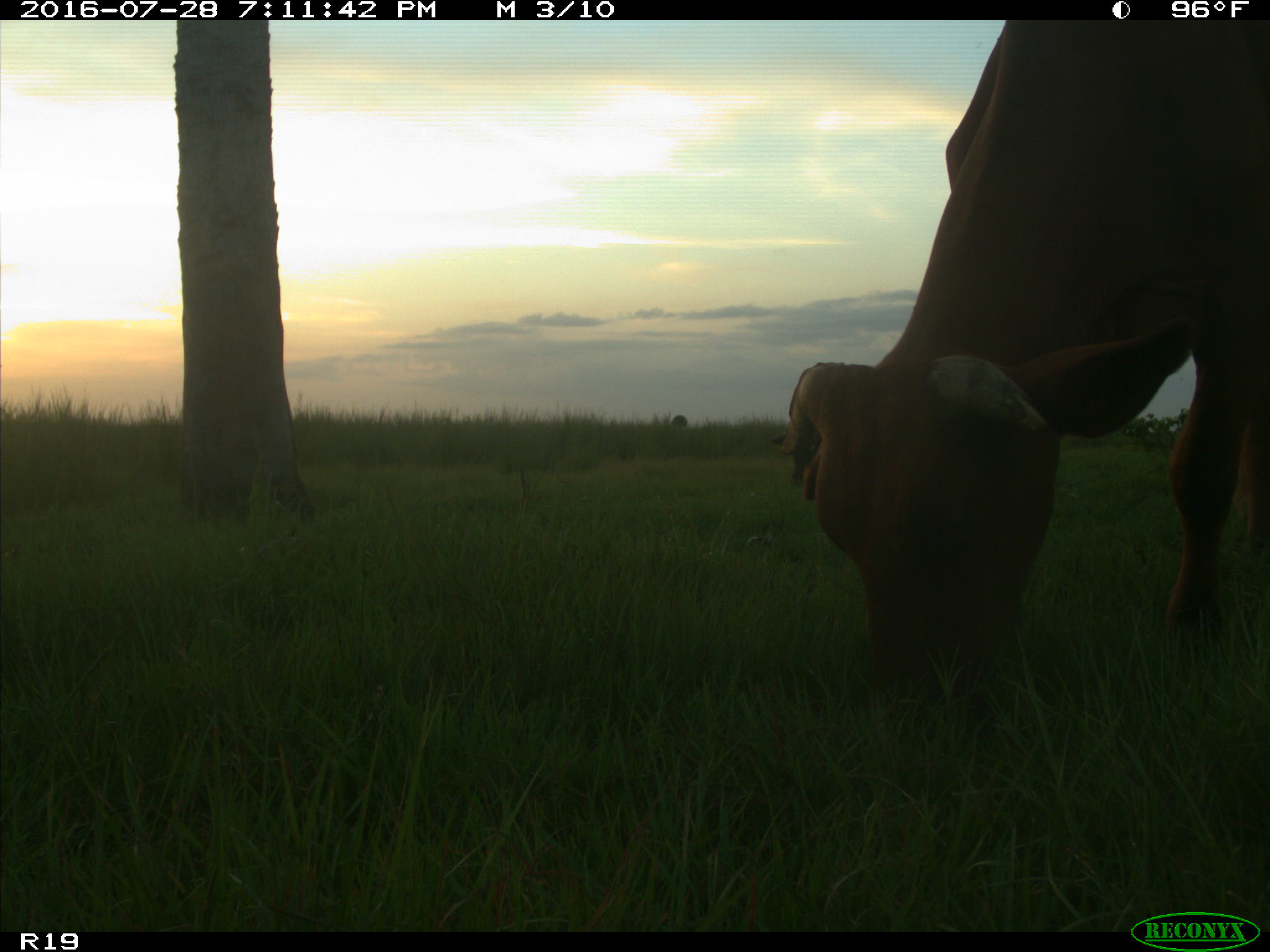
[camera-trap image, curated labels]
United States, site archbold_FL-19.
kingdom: Animalia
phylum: Chordata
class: Mammalia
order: Artiodactyla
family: Bovidae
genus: Bos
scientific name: Bos taurus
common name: domestic cow